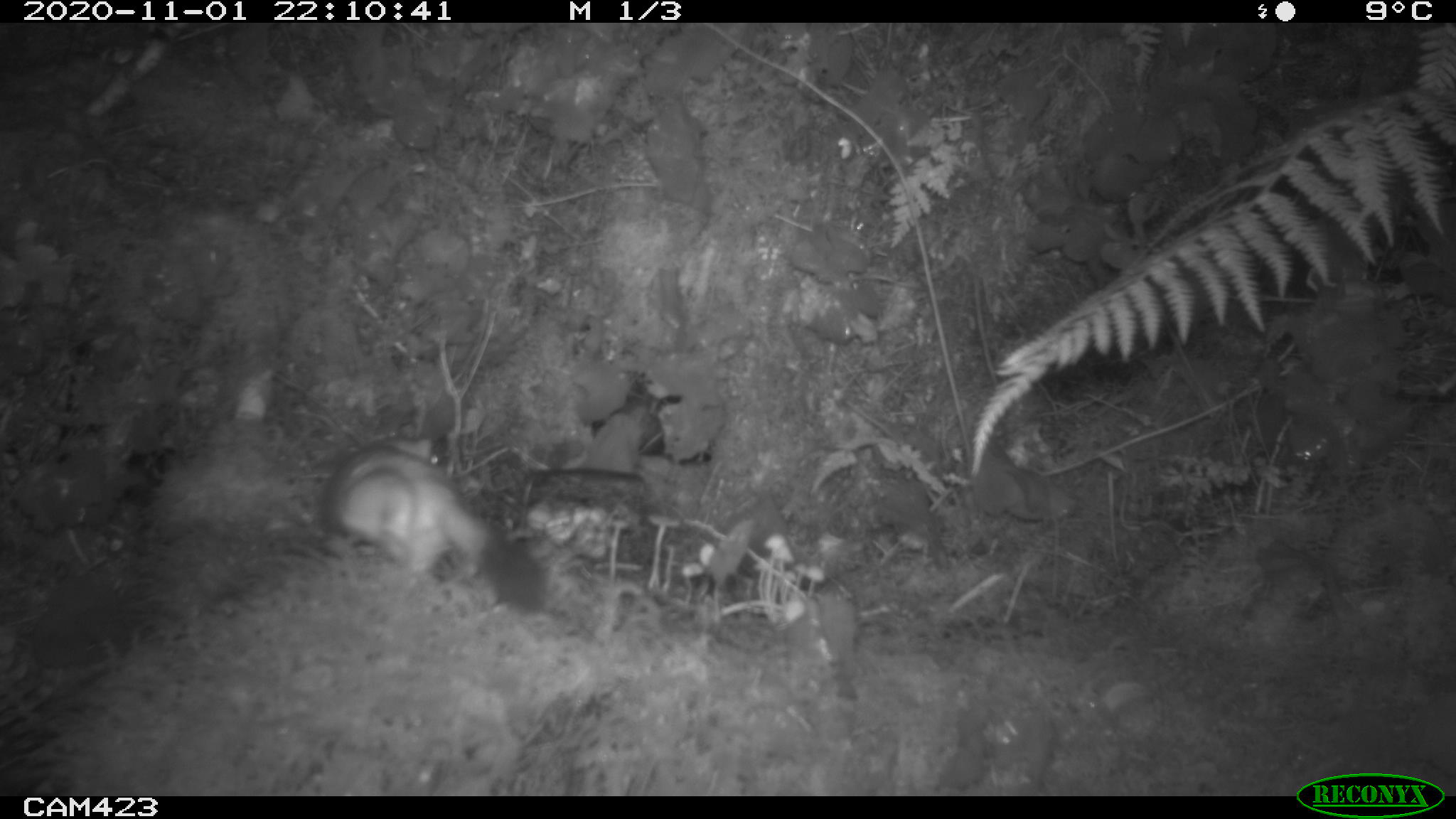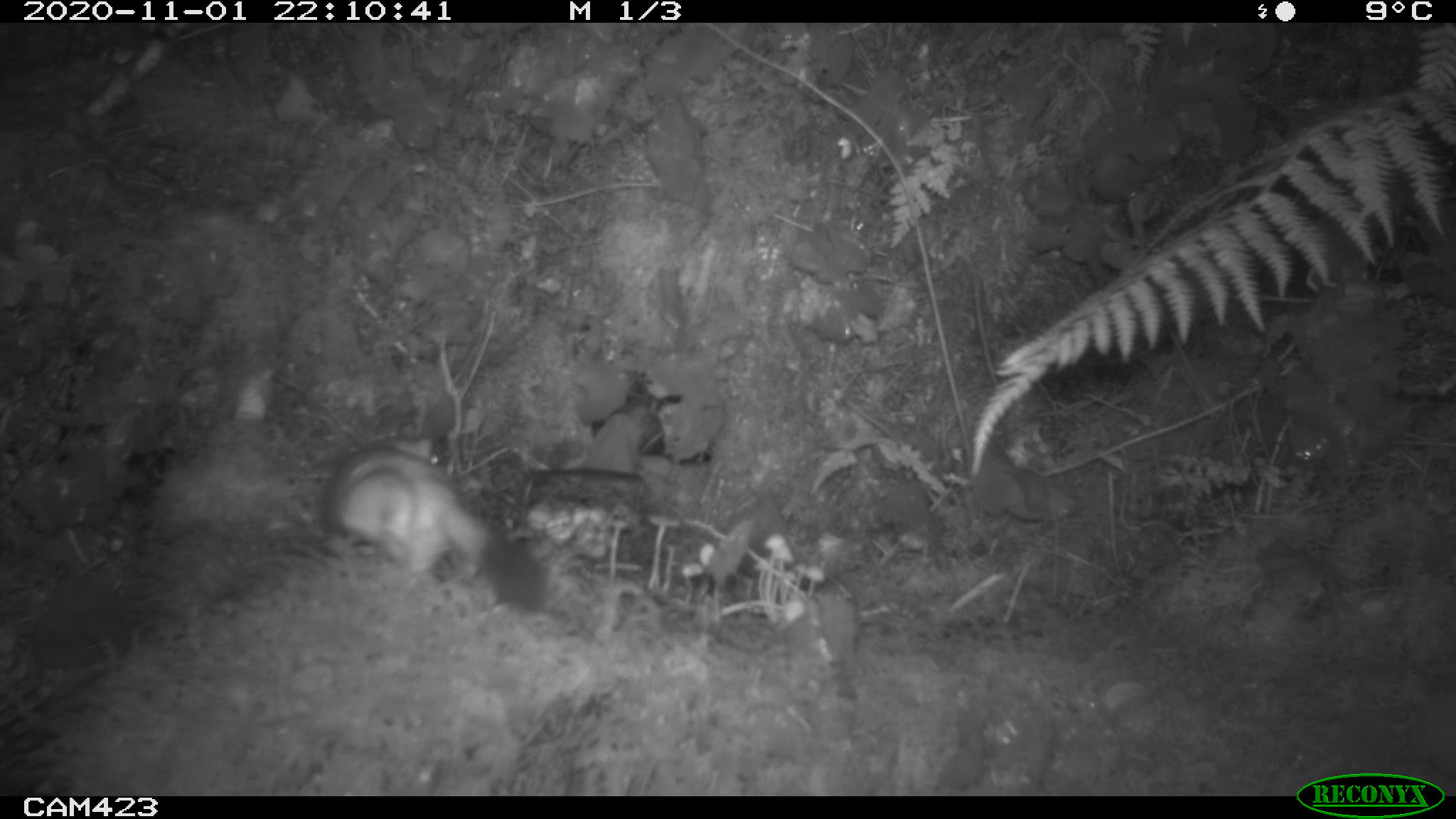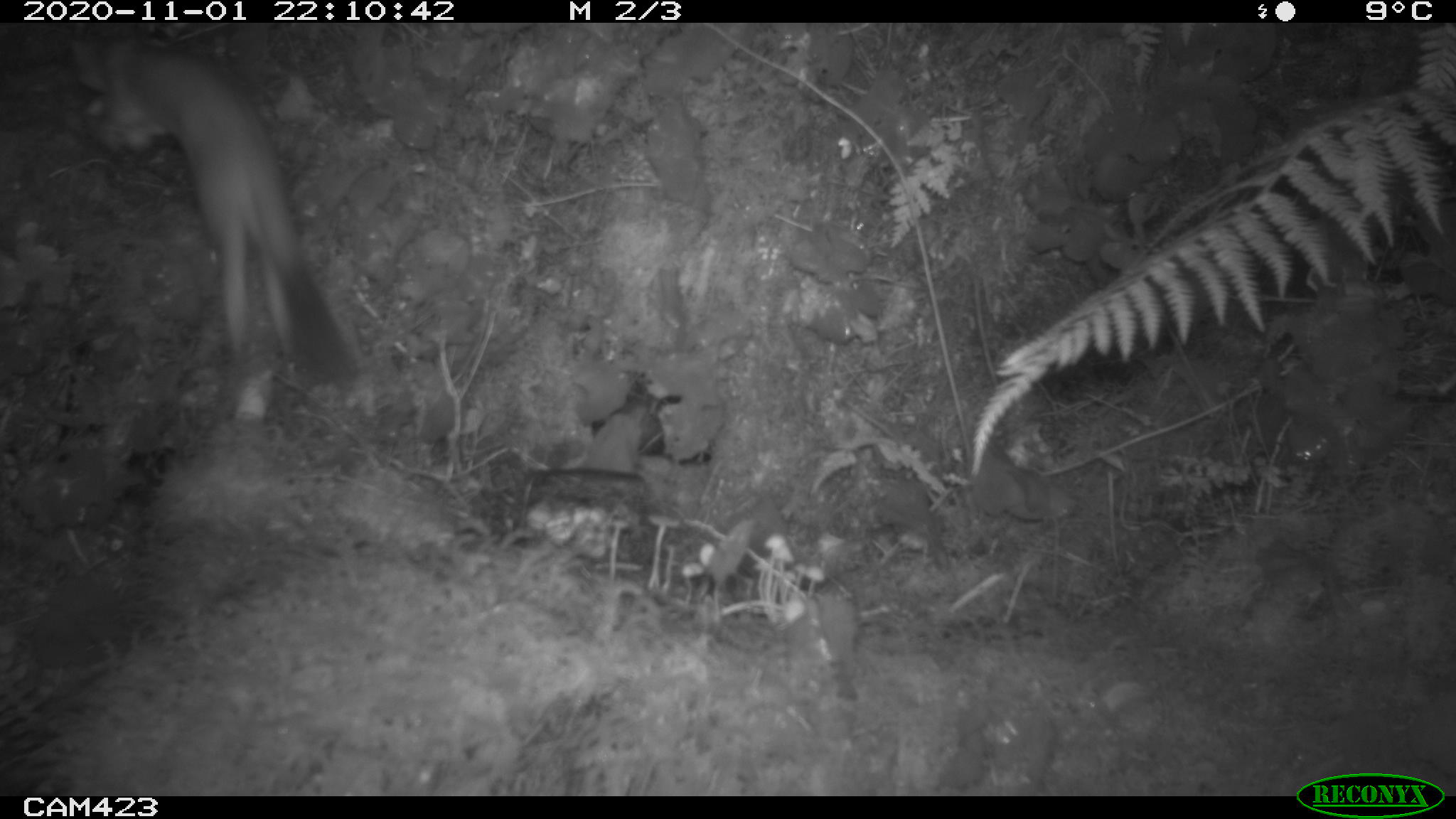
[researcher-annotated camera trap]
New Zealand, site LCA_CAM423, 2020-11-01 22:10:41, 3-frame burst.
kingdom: Animalia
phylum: Chordata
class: Mammalia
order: Carnivora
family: Mustelidae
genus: Mustela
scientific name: Mustela erminea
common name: stoat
Stoat (Mustela erminea).